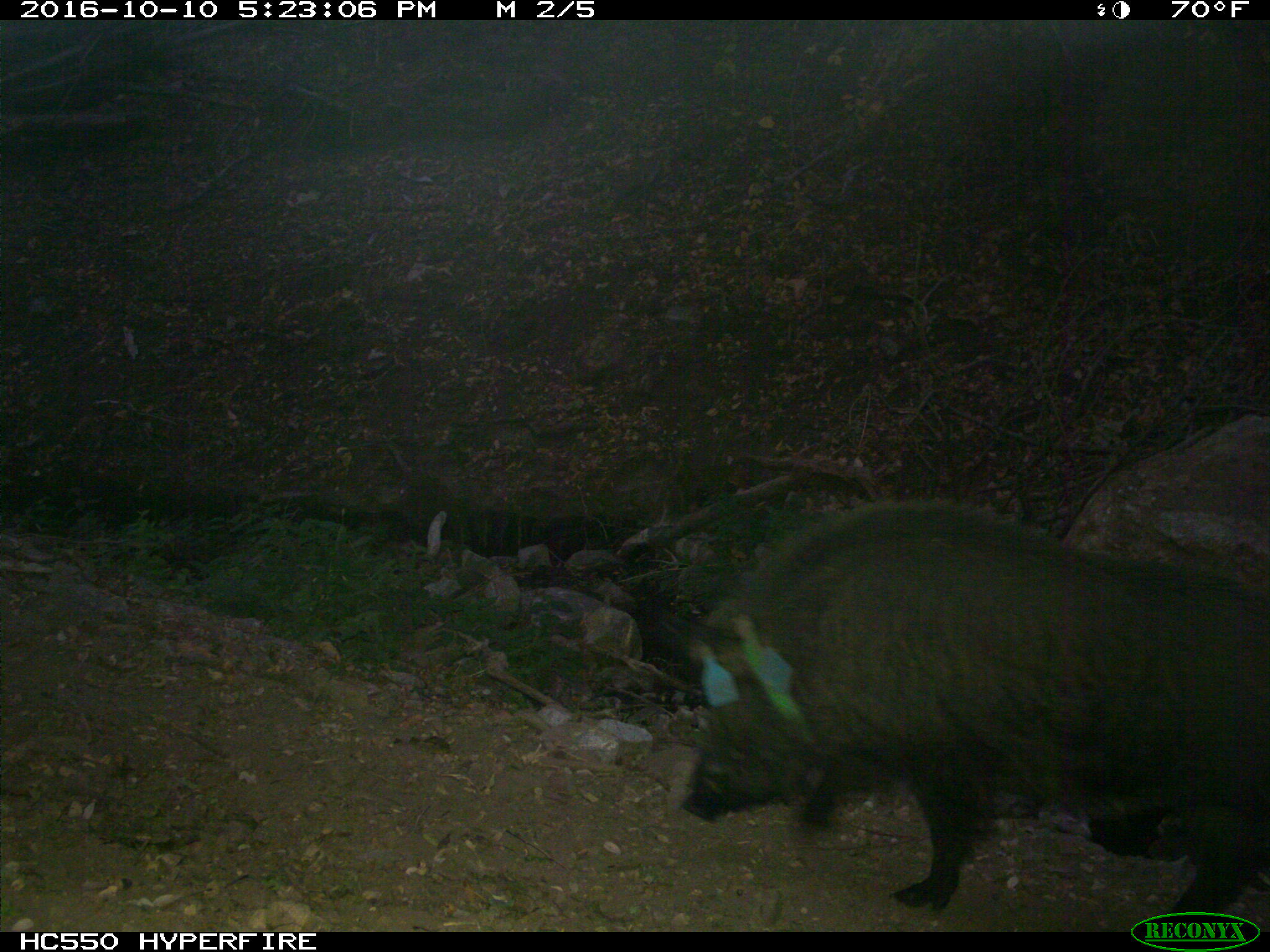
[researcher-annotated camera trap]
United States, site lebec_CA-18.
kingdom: Animalia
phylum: Chordata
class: Mammalia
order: Artiodactyla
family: Suidae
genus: Sus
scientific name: Sus scrofa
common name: wild boar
Sus scrofa (wild boar).